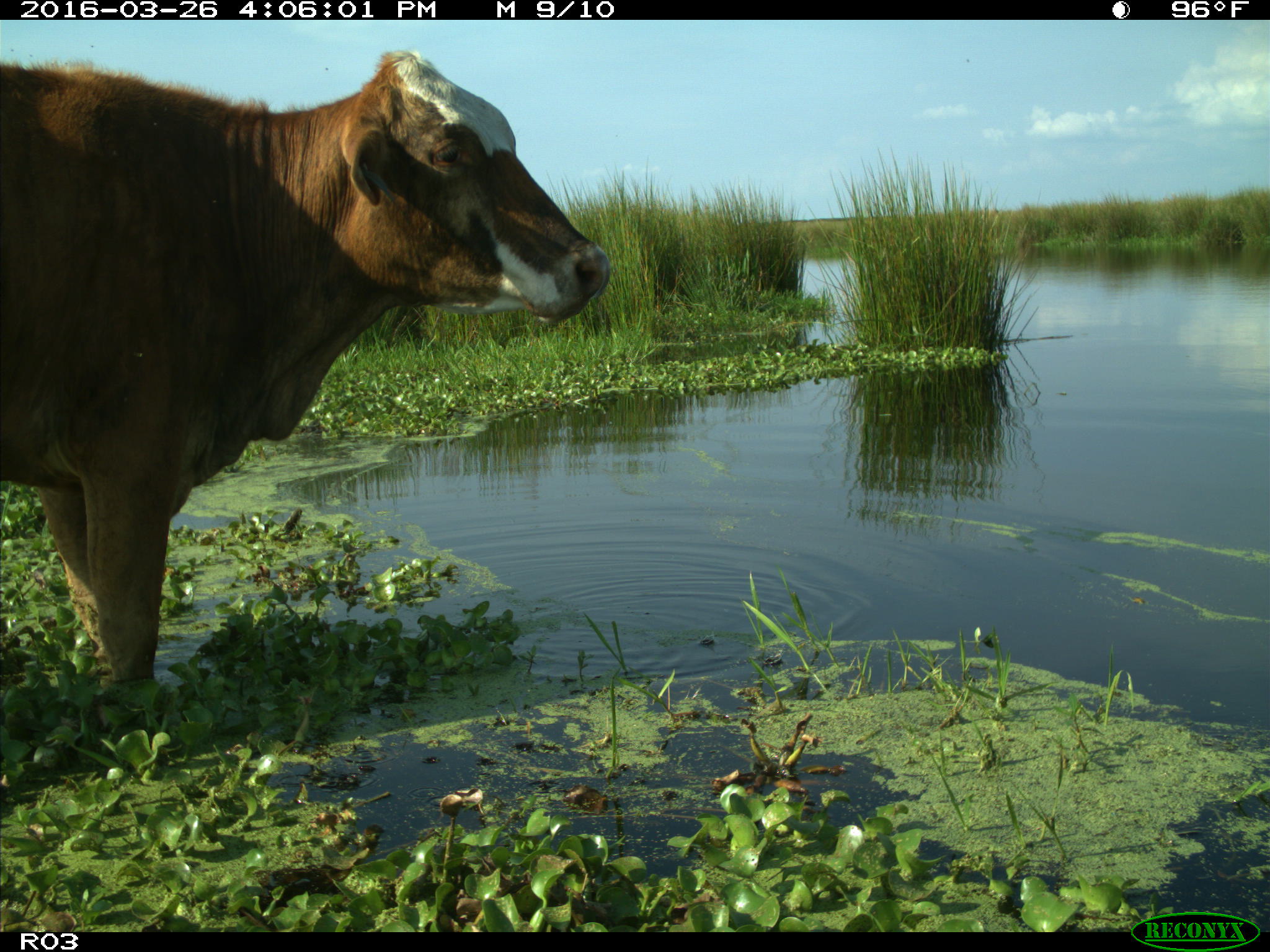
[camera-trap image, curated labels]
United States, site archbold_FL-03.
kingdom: Animalia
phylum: Chordata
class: Mammalia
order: Artiodactyla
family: Bovidae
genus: Bos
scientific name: Bos taurus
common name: domestic cow